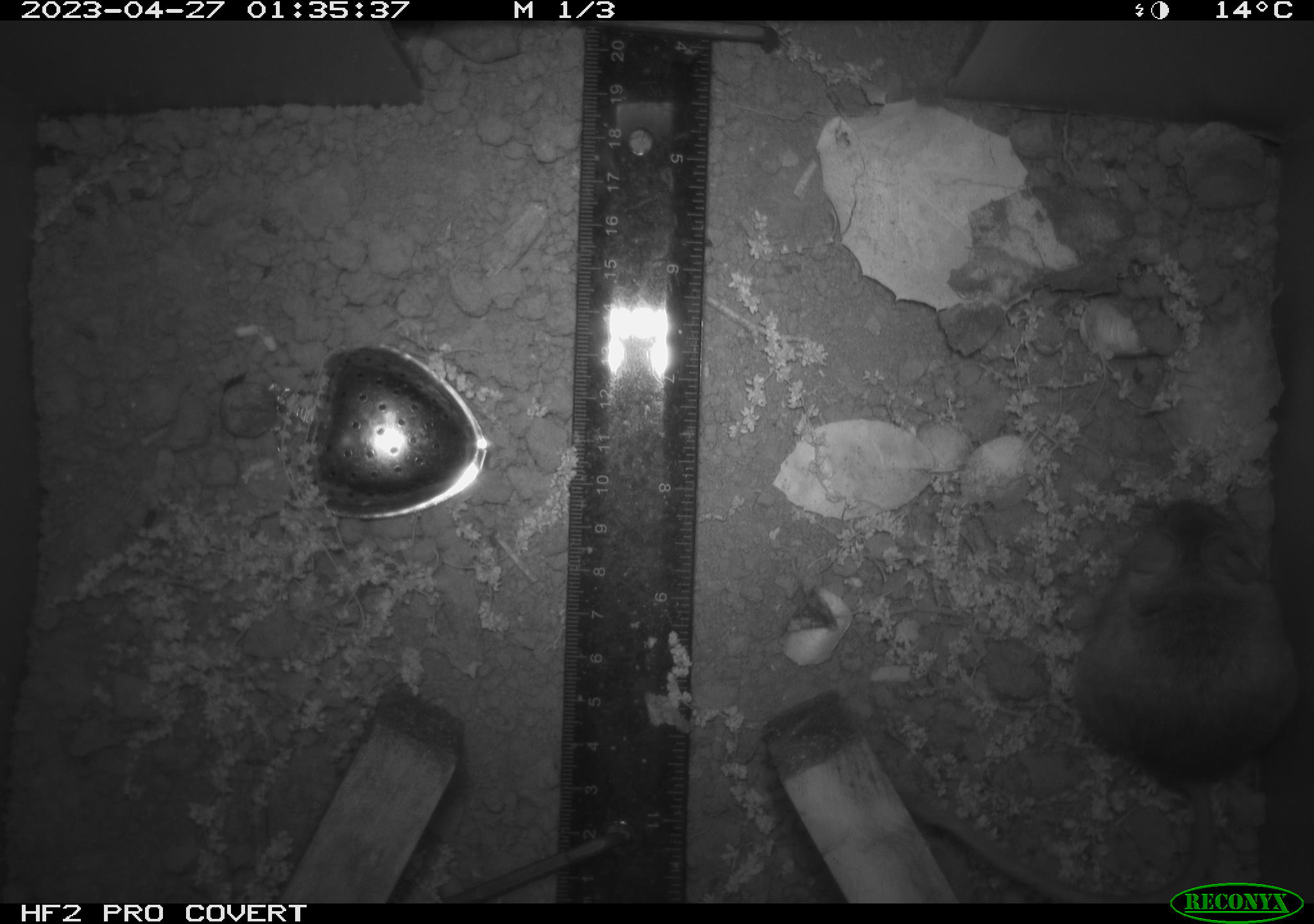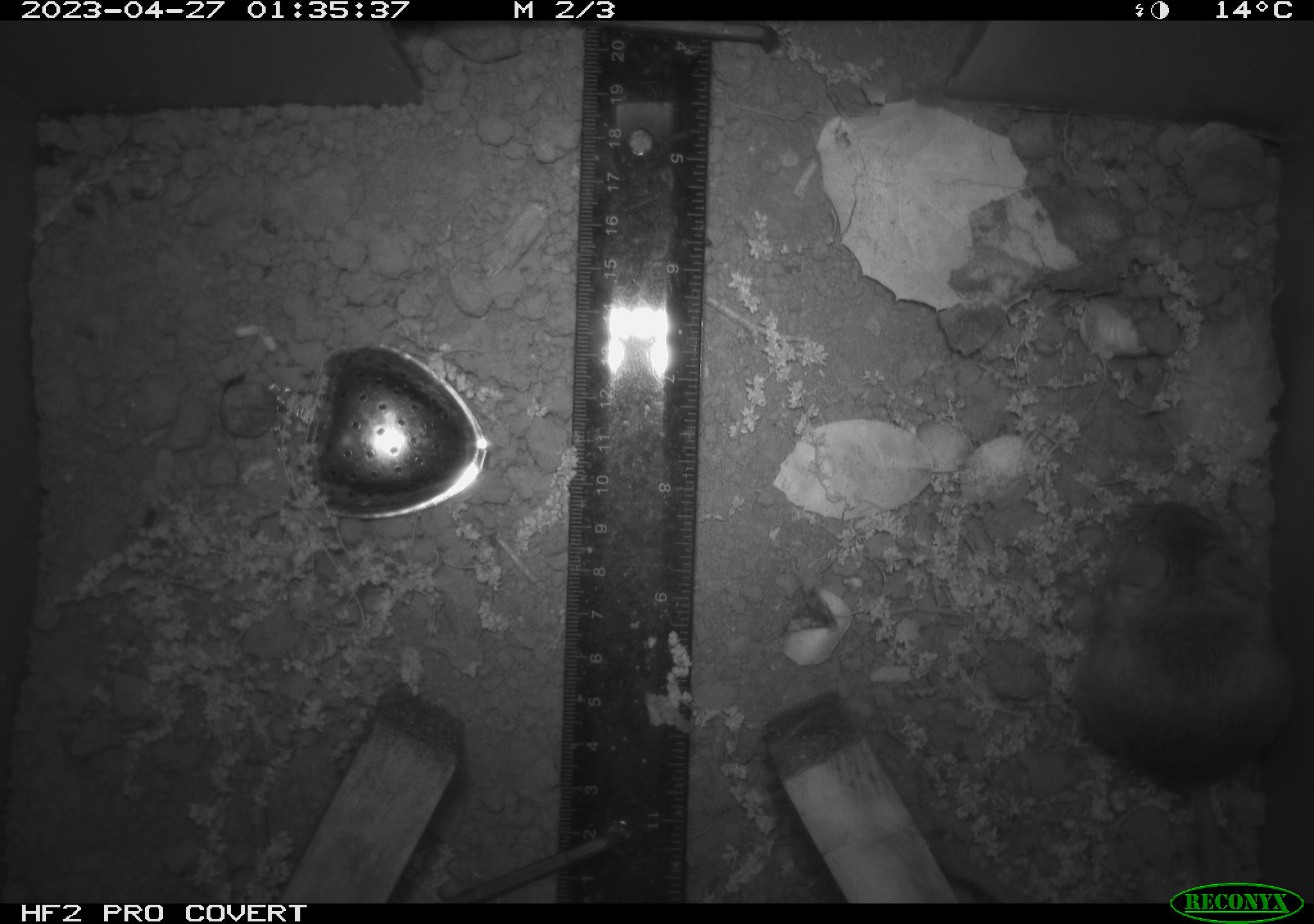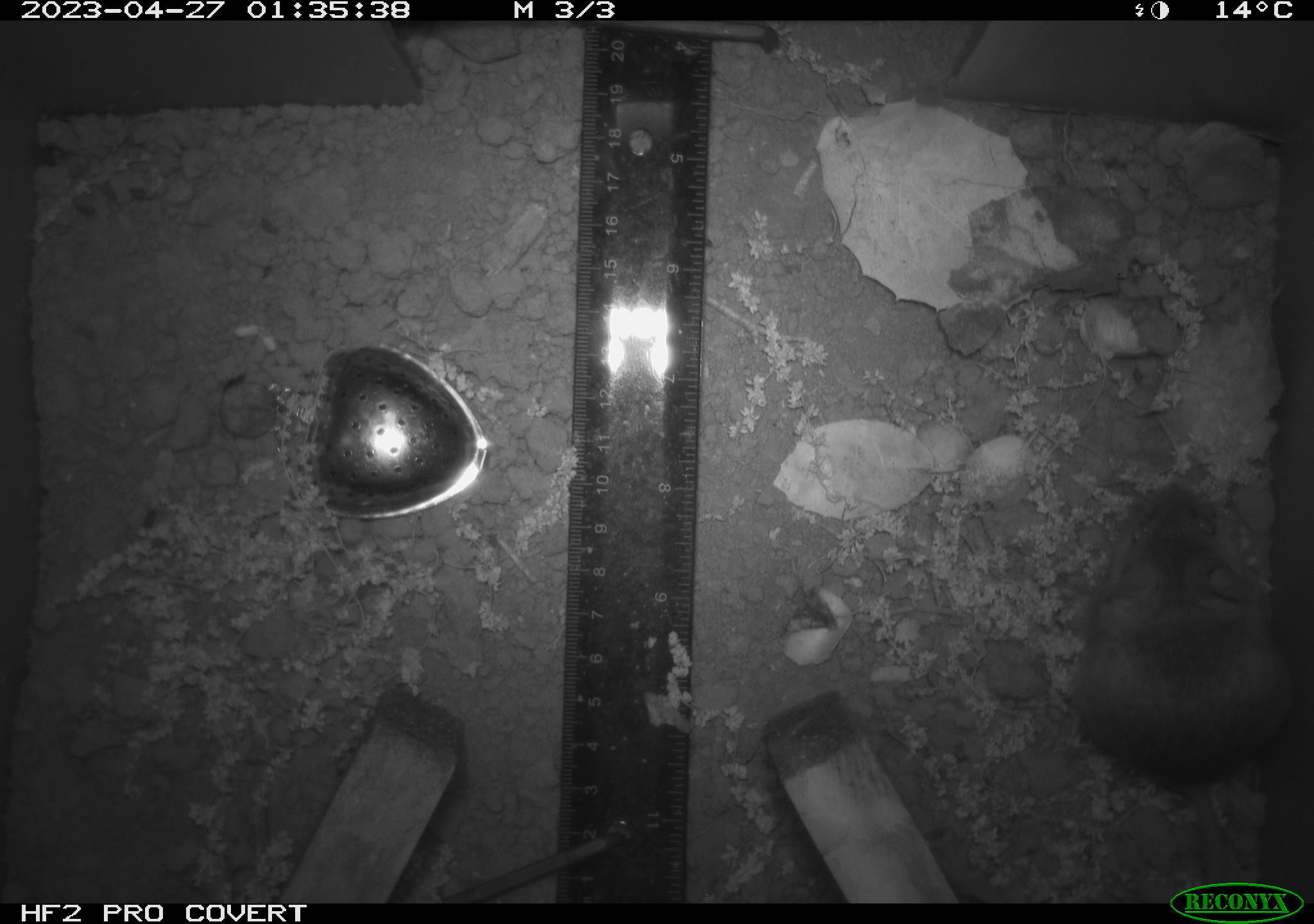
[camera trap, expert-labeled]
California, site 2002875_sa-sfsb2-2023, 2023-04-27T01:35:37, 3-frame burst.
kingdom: Animalia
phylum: Chordata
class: Mammalia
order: Rodentia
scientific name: Rodentia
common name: mouse species